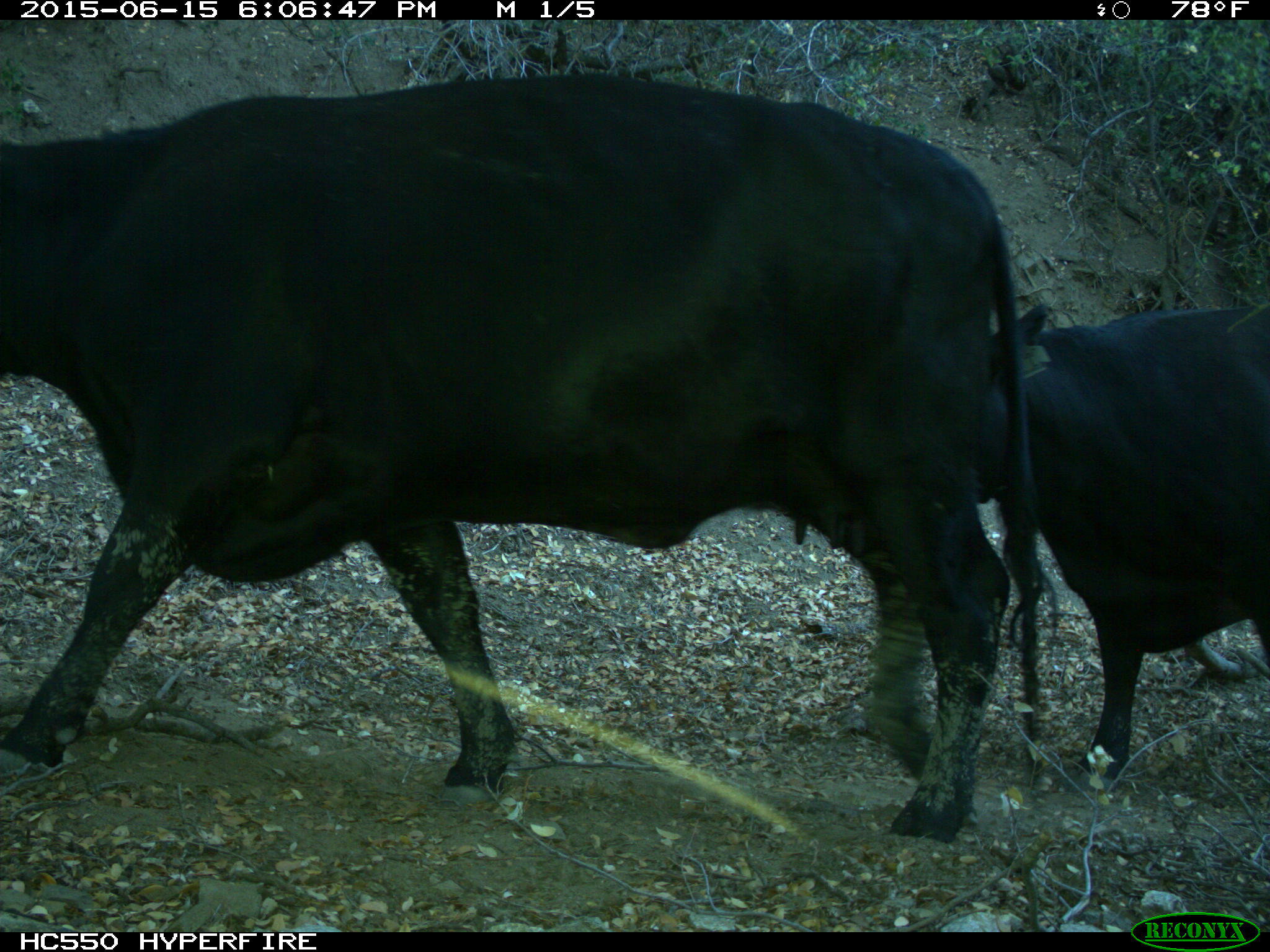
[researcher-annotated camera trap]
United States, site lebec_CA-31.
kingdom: Animalia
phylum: Chordata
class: Mammalia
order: Artiodactyla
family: Bovidae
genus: Bos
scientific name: Bos taurus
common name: domestic cow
Bos taurus (domestic cow).